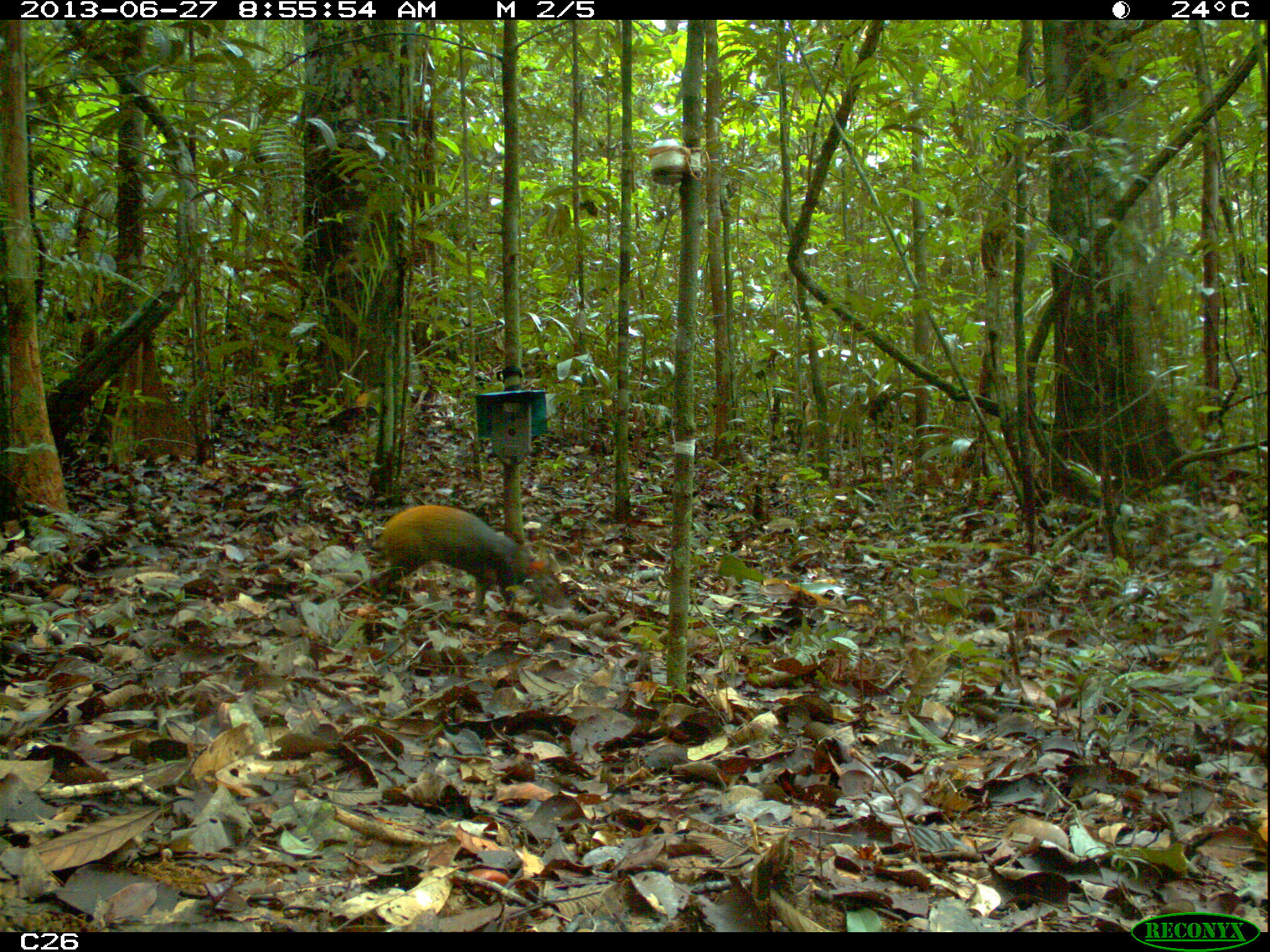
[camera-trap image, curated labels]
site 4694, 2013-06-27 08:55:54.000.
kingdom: Animalia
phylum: Chordata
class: Mammalia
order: Rodentia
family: Dasyproctidae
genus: Dasyprocta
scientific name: Dasyprocta leporina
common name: red-rumped agouti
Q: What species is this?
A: Dasyprocta leporina (red-rumped agouti).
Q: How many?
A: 1.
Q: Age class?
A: Adult.